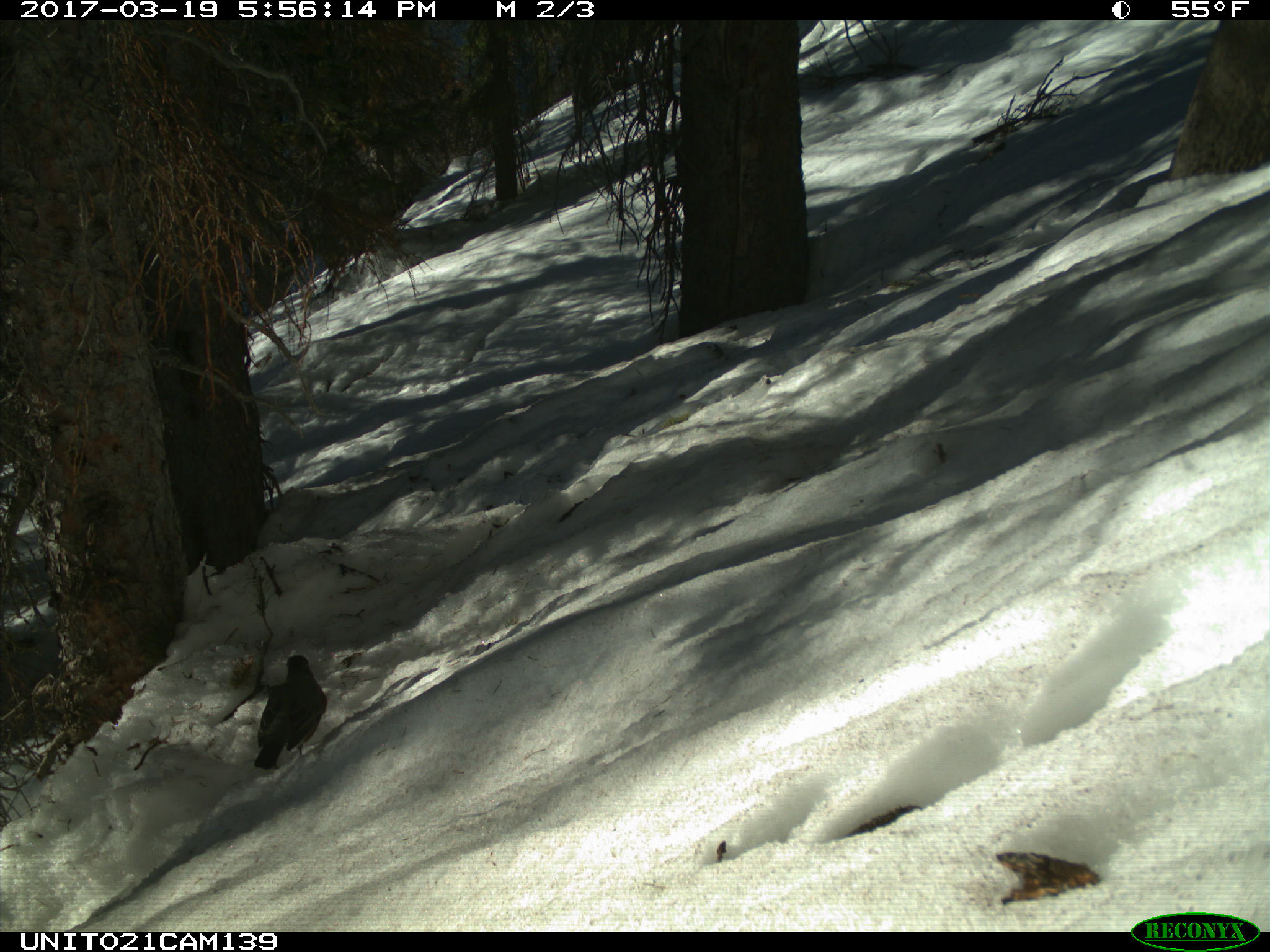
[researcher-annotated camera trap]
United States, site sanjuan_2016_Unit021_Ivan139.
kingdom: Animalia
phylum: Chordata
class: Aves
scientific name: Aves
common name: birds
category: unidentified bird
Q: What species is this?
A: Unidentified bird (birds) (Aves).